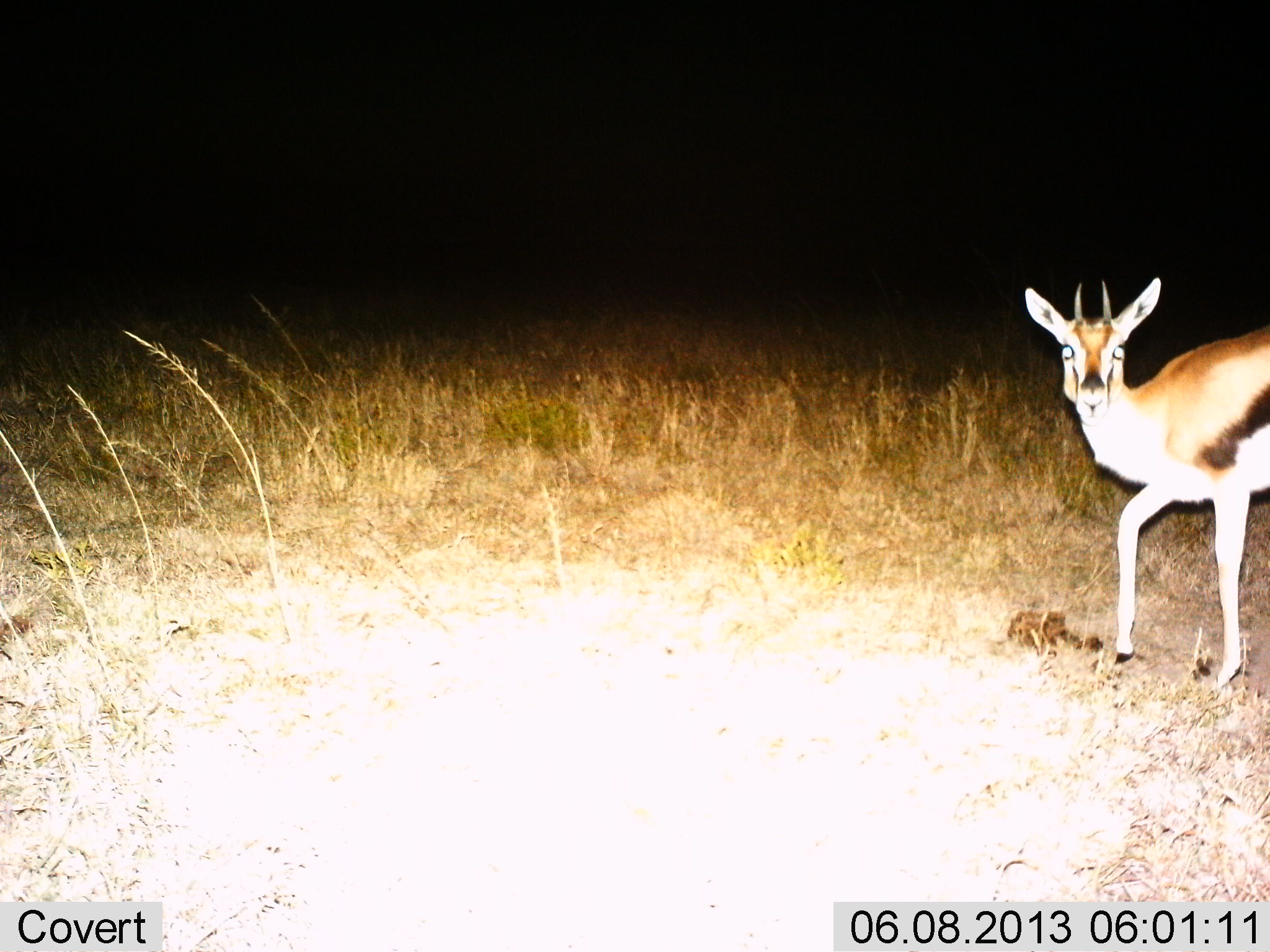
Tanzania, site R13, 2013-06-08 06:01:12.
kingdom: Animalia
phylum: Chordata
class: Mammalia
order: Artiodactyla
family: Bovidae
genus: Eudorcas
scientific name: Eudorcas thomsonii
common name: thomson's gazelle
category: gazellethomsons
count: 1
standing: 65%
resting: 0%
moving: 40%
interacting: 0%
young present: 0%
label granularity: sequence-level